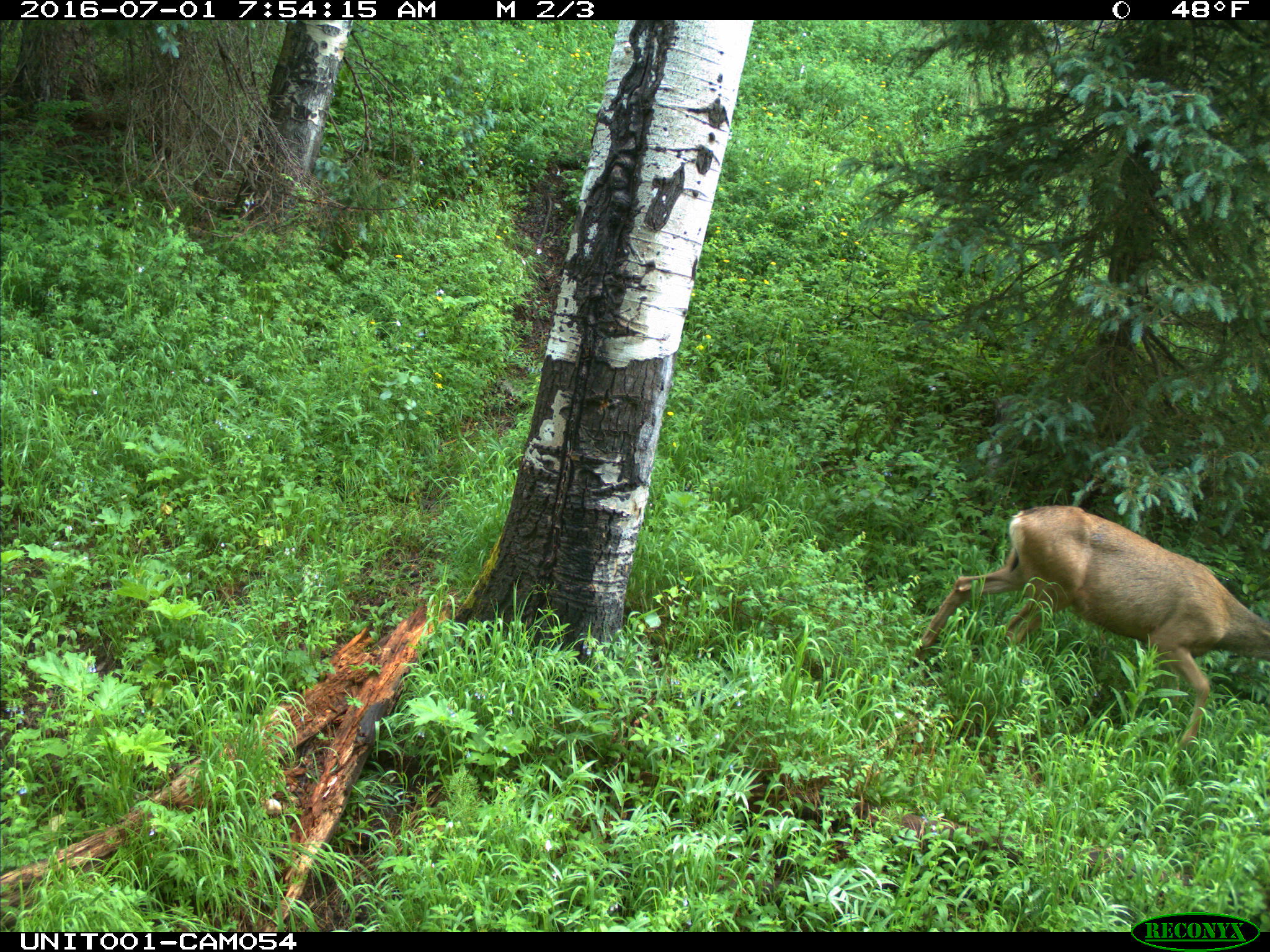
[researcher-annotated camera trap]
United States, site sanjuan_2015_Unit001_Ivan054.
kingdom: Animalia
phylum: Chordata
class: Mammalia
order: Artiodactyla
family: Cervidae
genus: Odocoileus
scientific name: Odocoileus hemionus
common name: mule deer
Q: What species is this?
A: Odocoileus hemionus (mule deer).